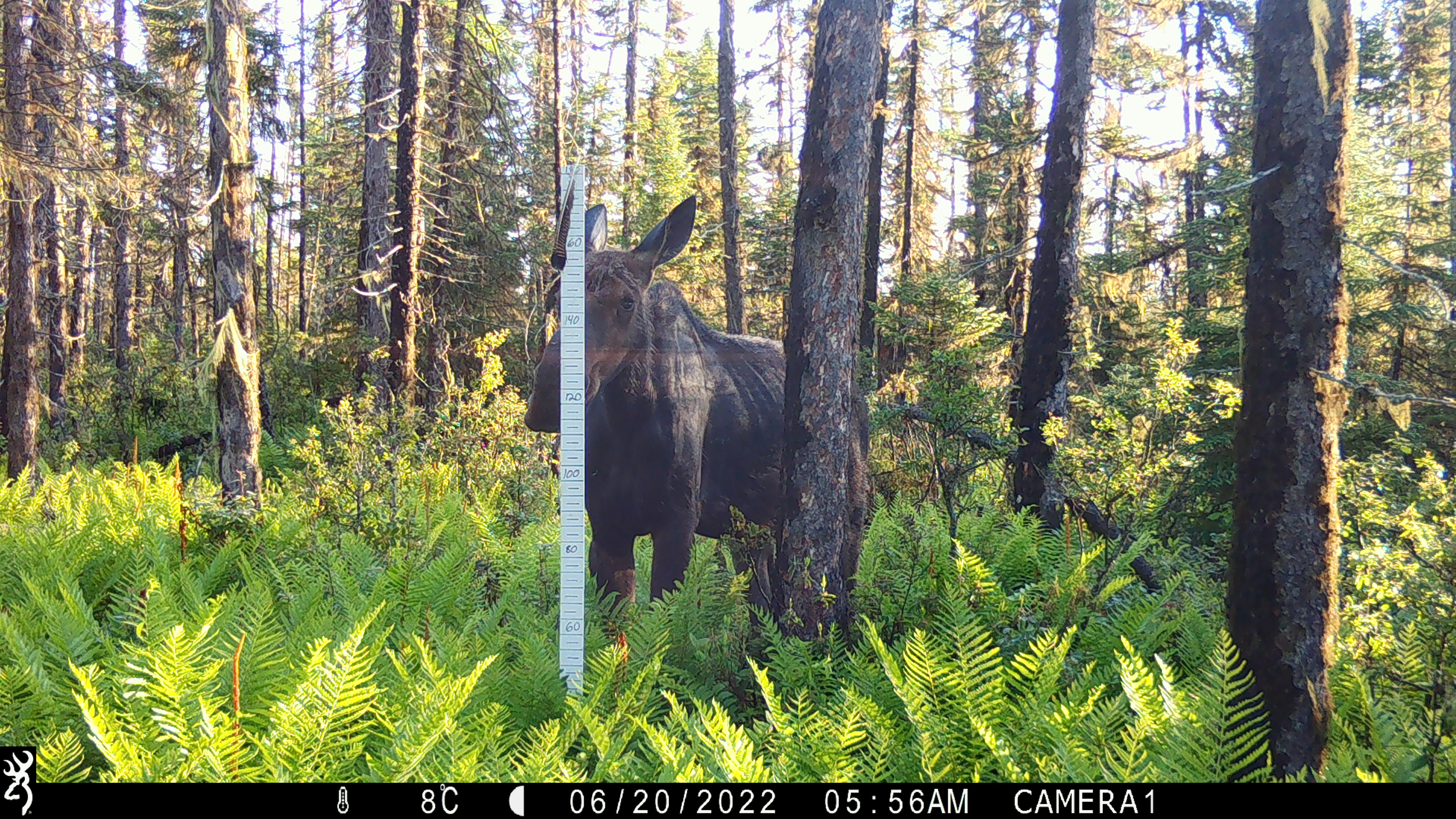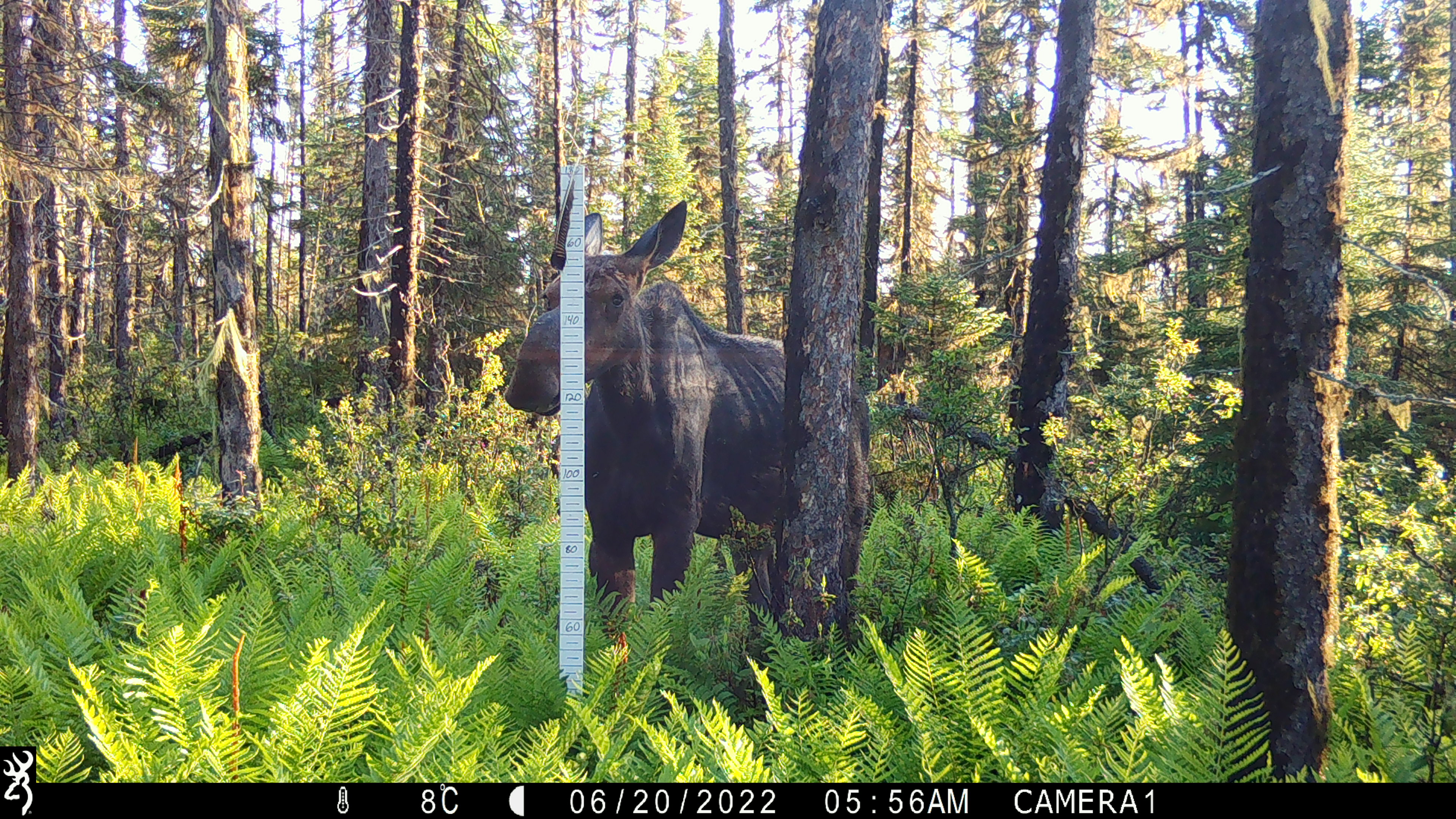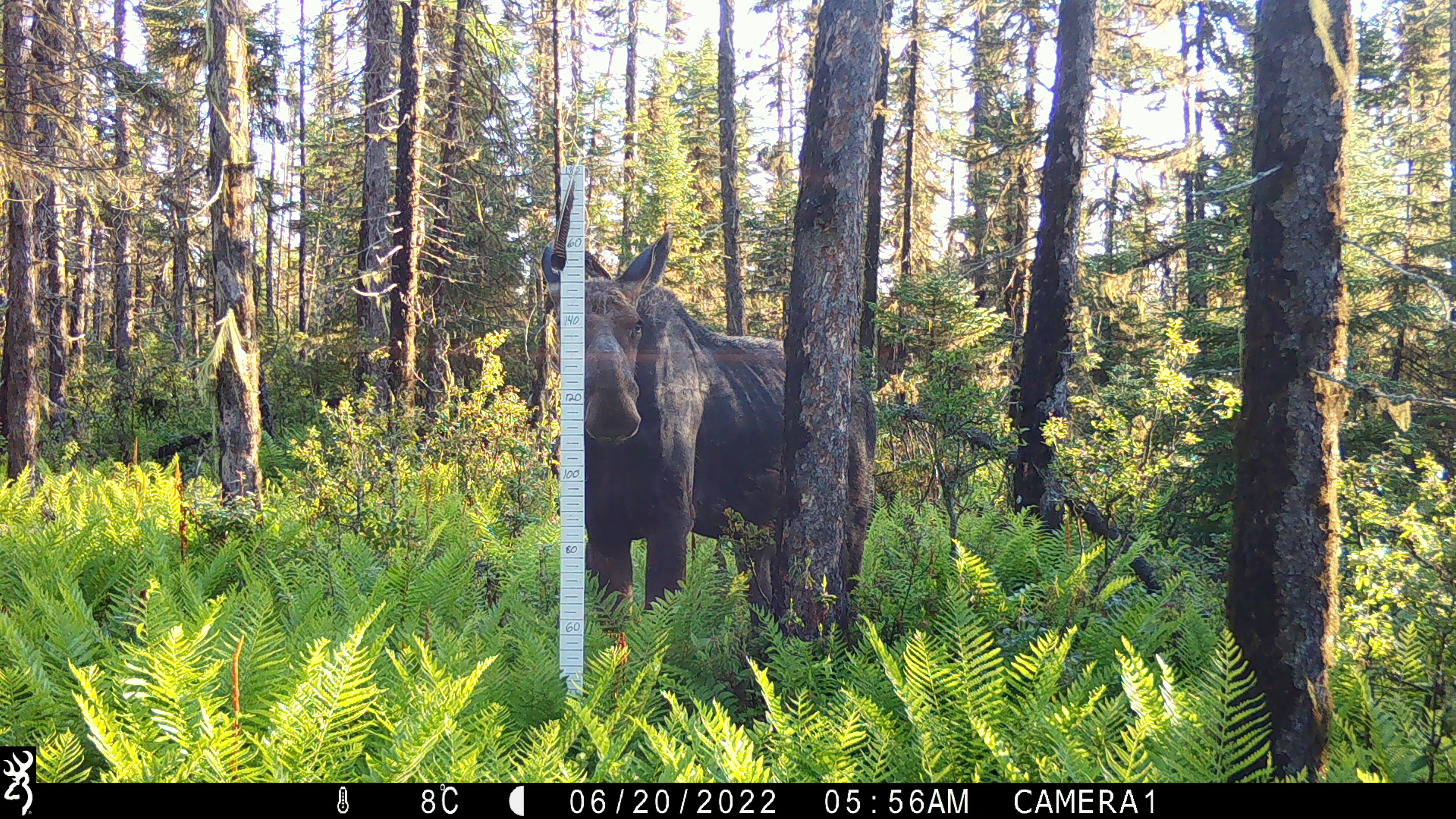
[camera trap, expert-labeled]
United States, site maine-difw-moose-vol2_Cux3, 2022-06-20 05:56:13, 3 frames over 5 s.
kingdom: Animalia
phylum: Chordata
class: Mammalia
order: Artiodactyla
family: Cervidae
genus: Alces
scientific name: Alces alces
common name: moose